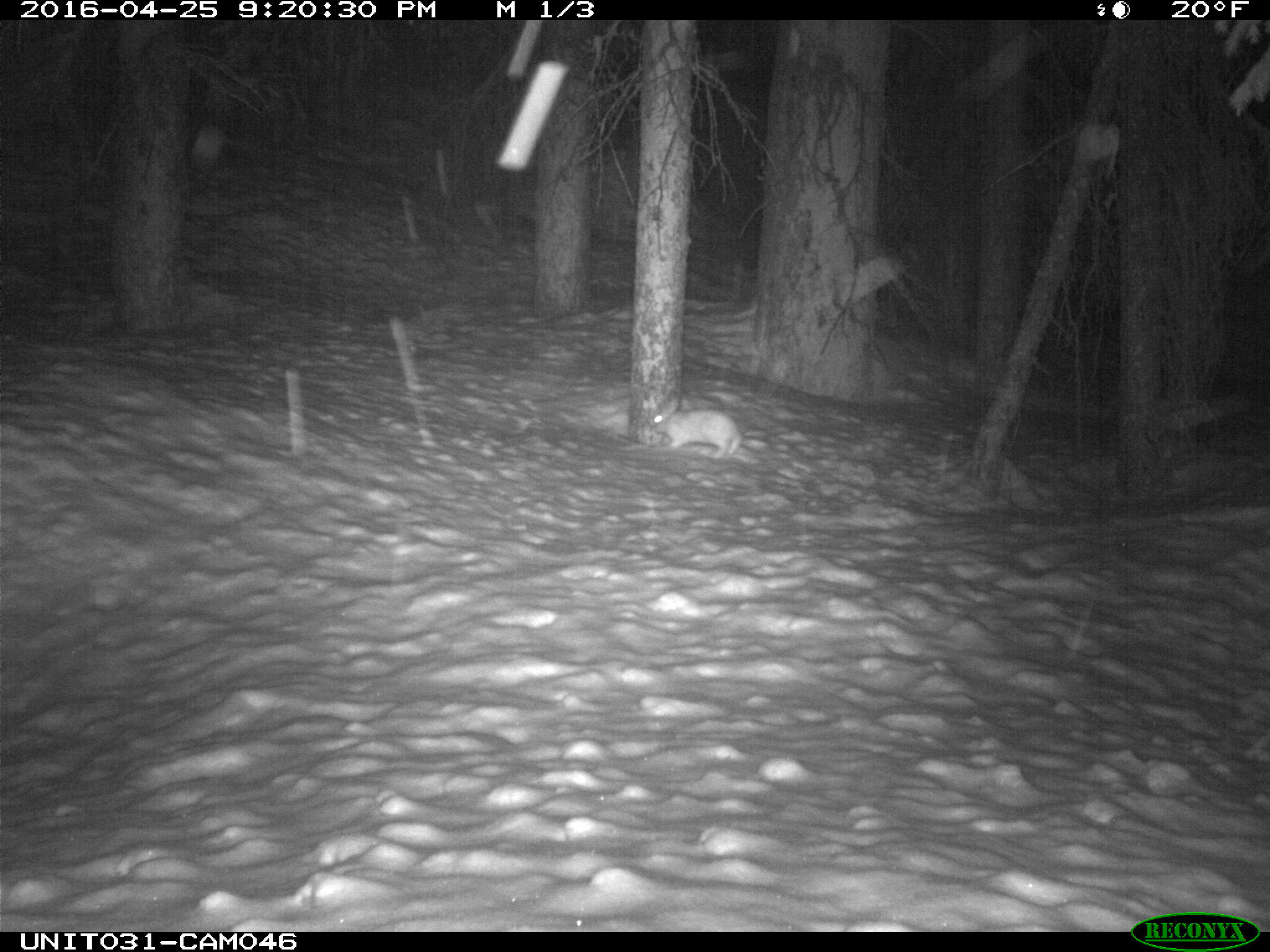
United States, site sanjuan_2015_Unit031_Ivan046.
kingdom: Animalia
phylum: Chordata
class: Mammalia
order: Lagomorpha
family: Leporidae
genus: Lepus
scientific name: Lepus americanus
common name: snowshoe hare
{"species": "Lepus americanus (snowshoe hare)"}